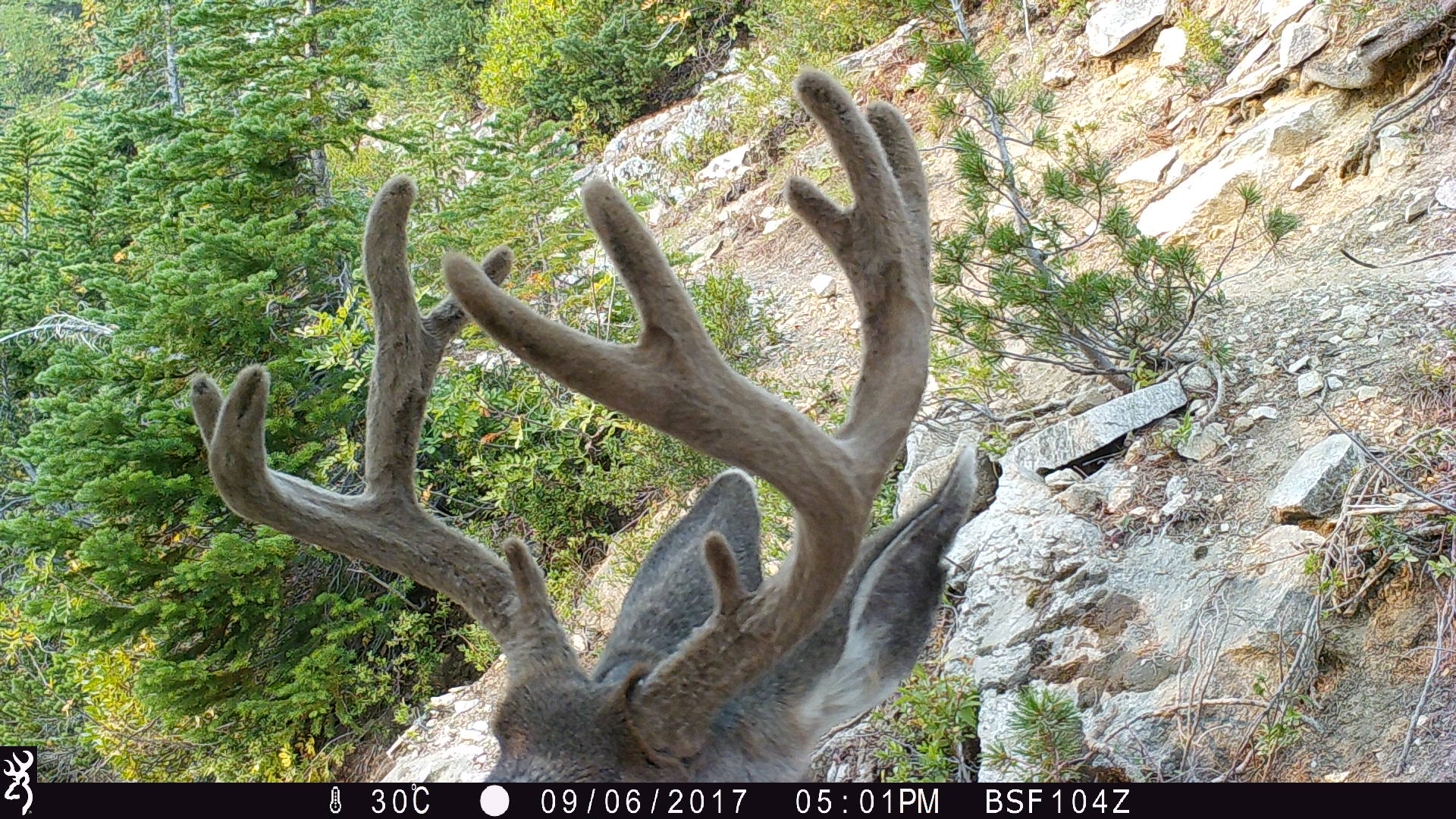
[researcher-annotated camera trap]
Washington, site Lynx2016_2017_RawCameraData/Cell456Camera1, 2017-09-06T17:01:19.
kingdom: Animalia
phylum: Chordata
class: Mammalia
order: Artiodactyla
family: Cervidae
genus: Odocoileus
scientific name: Odocoileus hemionus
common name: mule deer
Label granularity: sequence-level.